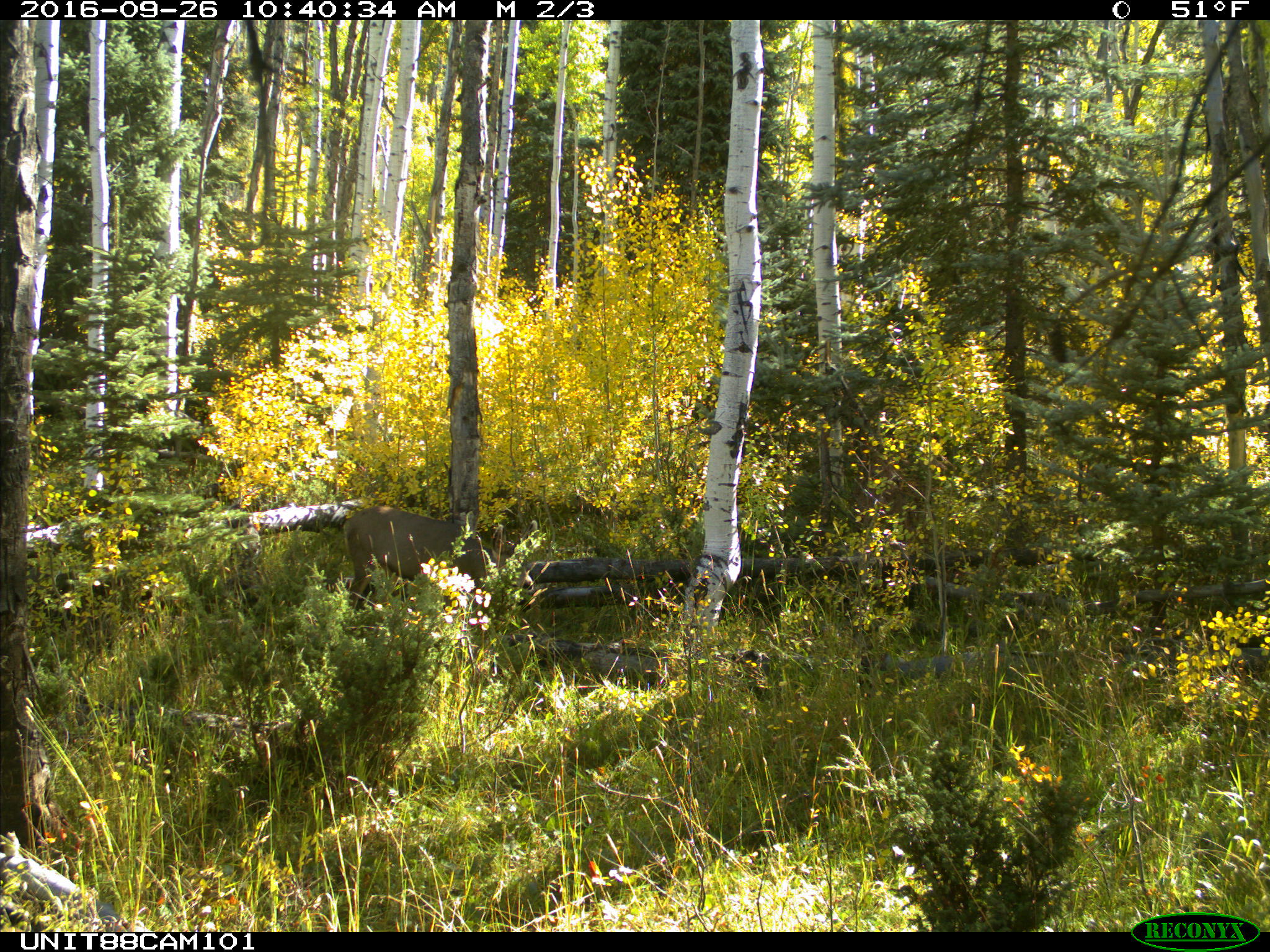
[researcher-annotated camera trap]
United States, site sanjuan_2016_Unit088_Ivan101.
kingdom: Animalia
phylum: Chordata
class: Mammalia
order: Artiodactyla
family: Cervidae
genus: Odocoileus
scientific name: Odocoileus hemionus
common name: mule deer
Odocoileus hemionus (mule deer).